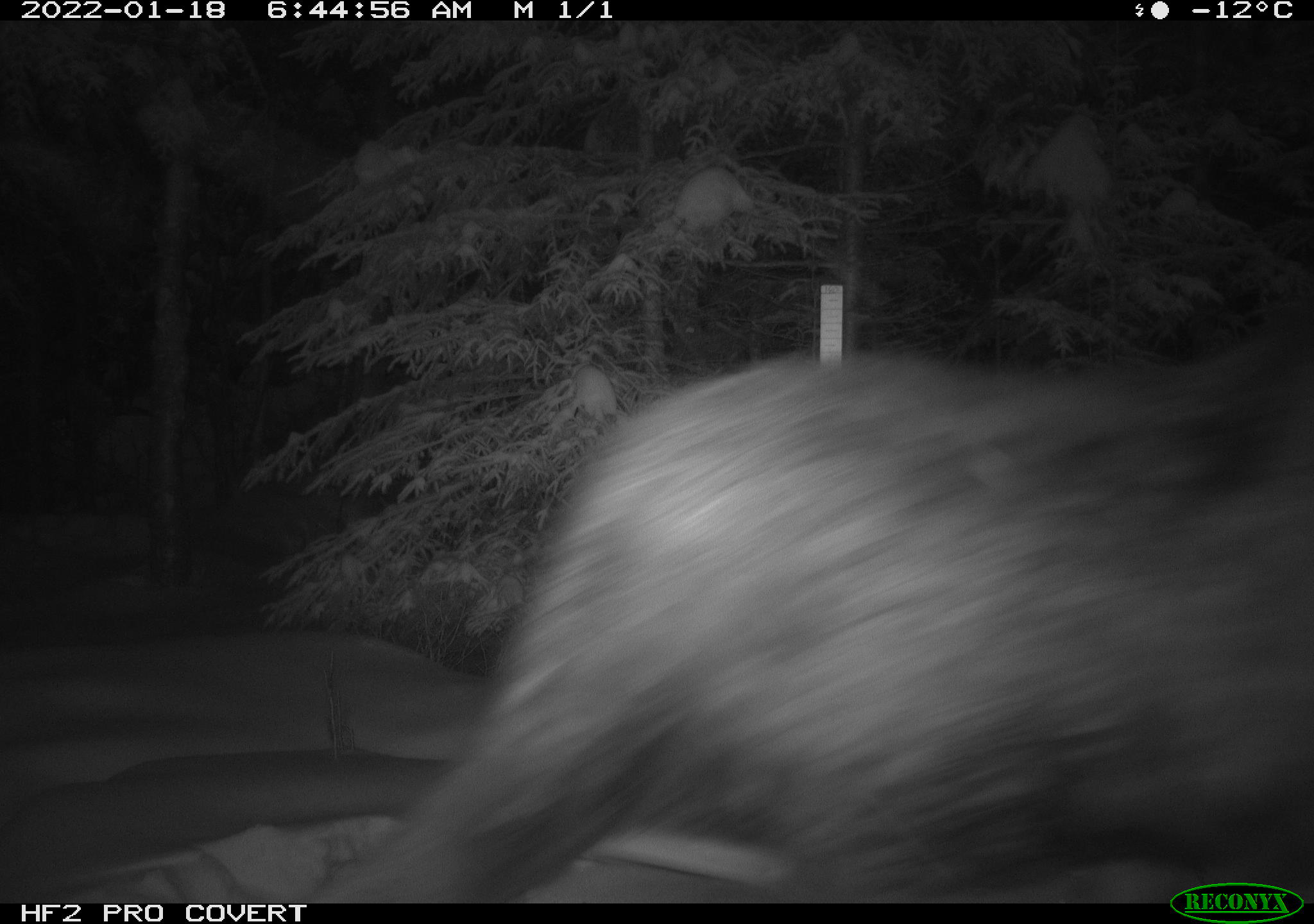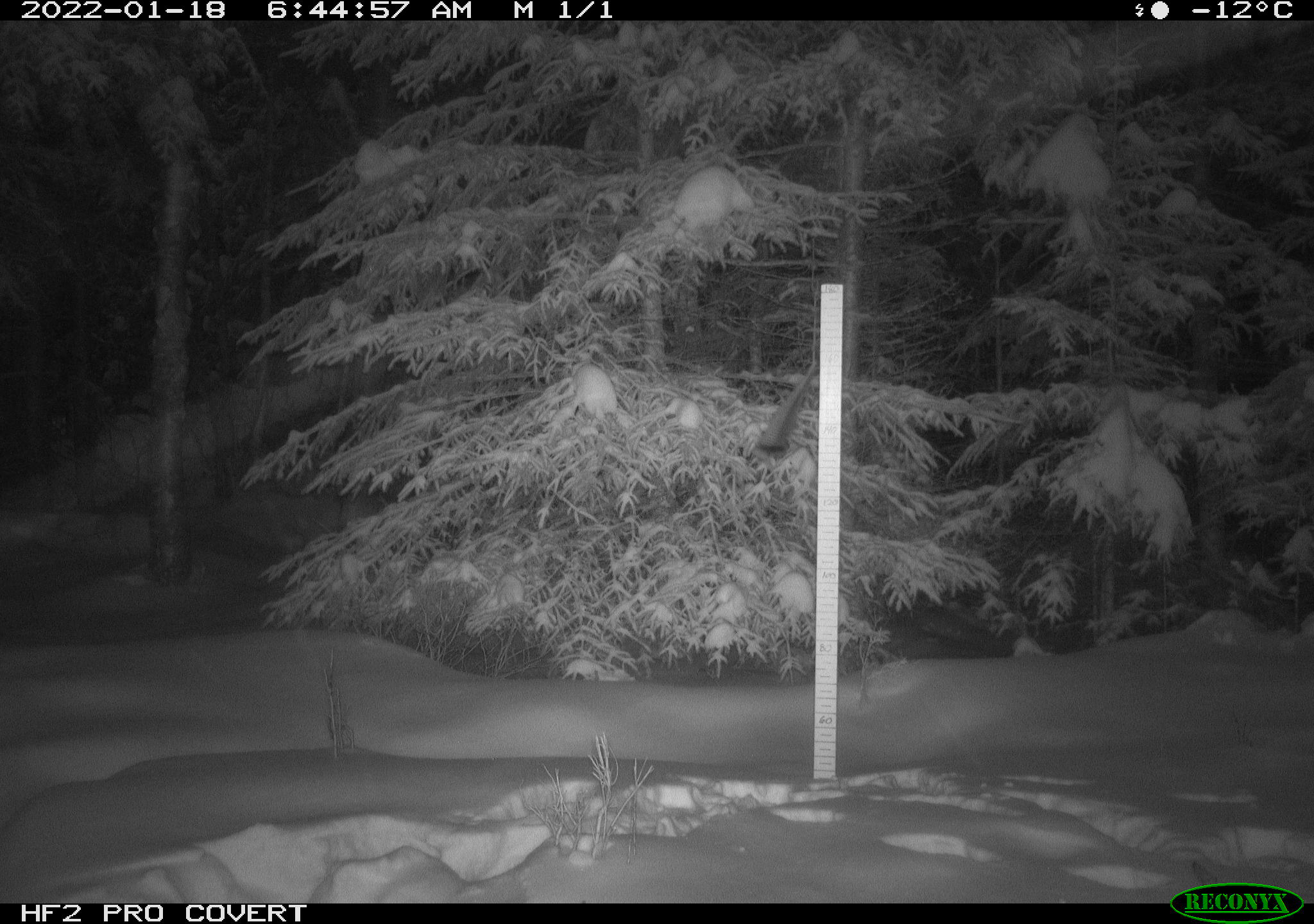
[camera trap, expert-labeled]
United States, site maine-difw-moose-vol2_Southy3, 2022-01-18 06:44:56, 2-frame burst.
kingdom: Animalia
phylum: Chordata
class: Mammalia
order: Artiodactyla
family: Cervidae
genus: Alces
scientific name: Alces alces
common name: moose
Moose (Alces alces).